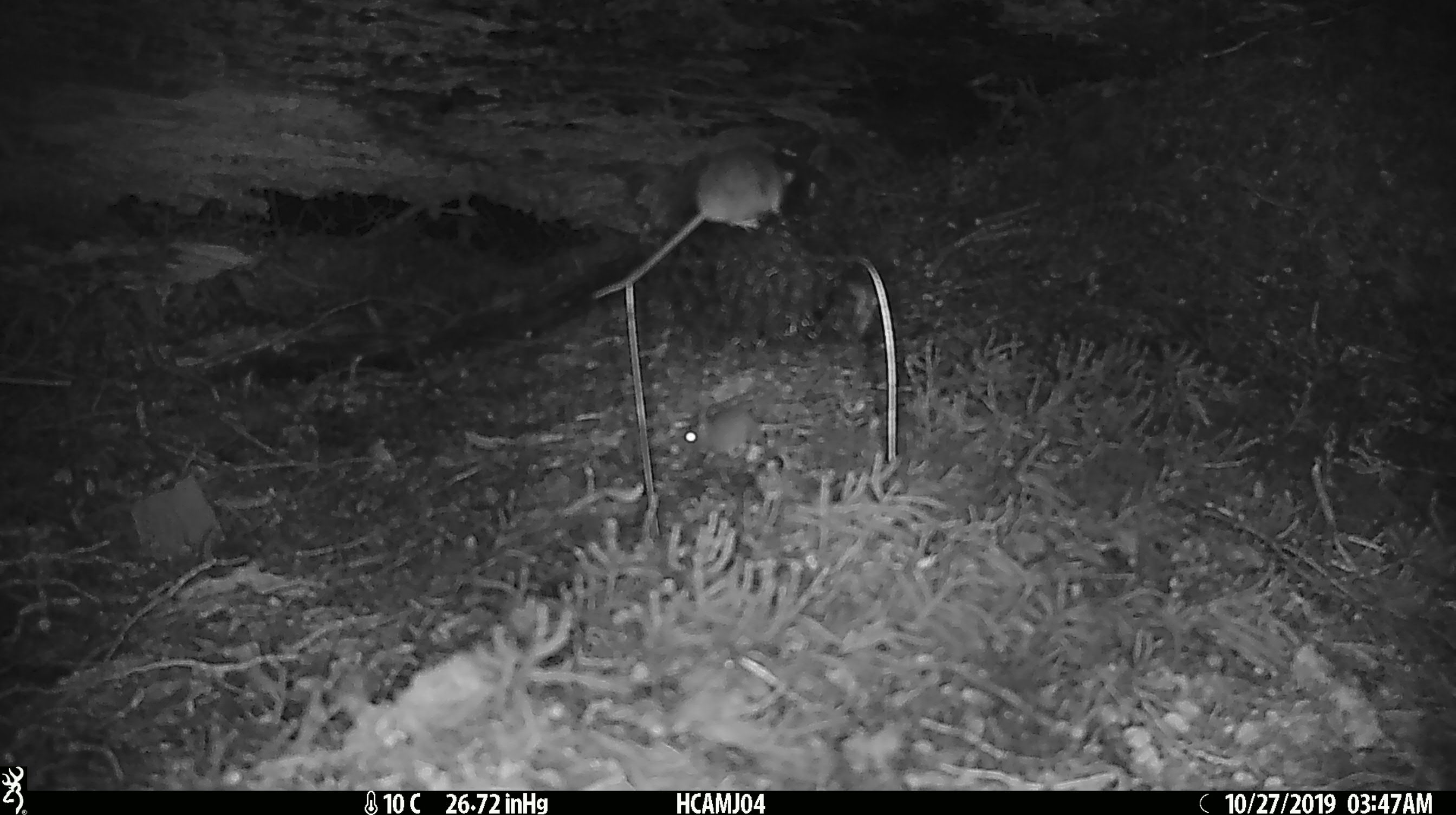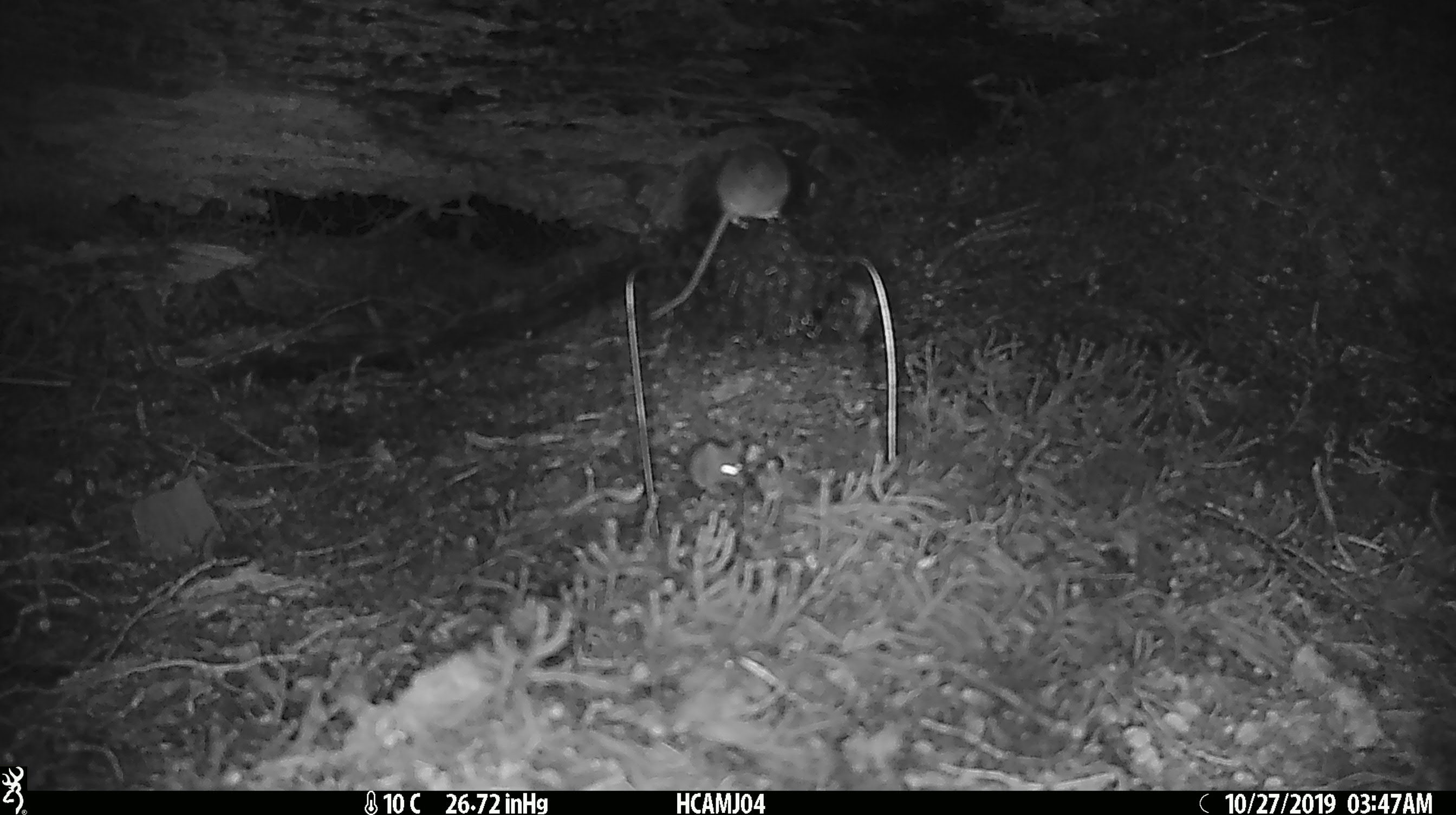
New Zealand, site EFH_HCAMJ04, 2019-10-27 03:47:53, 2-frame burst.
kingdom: Animalia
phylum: Chordata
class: Mammalia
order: Rodentia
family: Muridae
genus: Mus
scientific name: Mus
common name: mouse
Mouse (Mus).